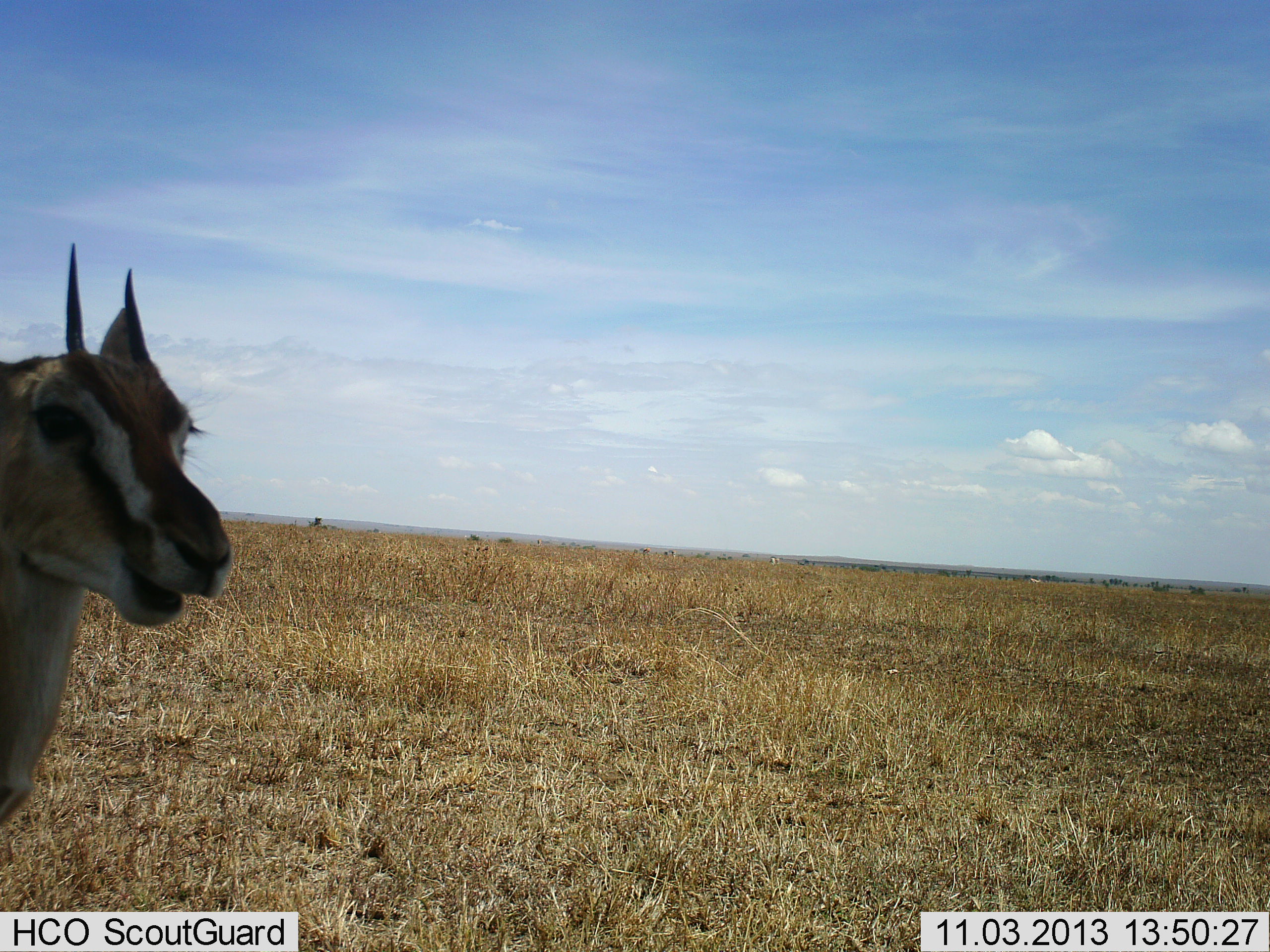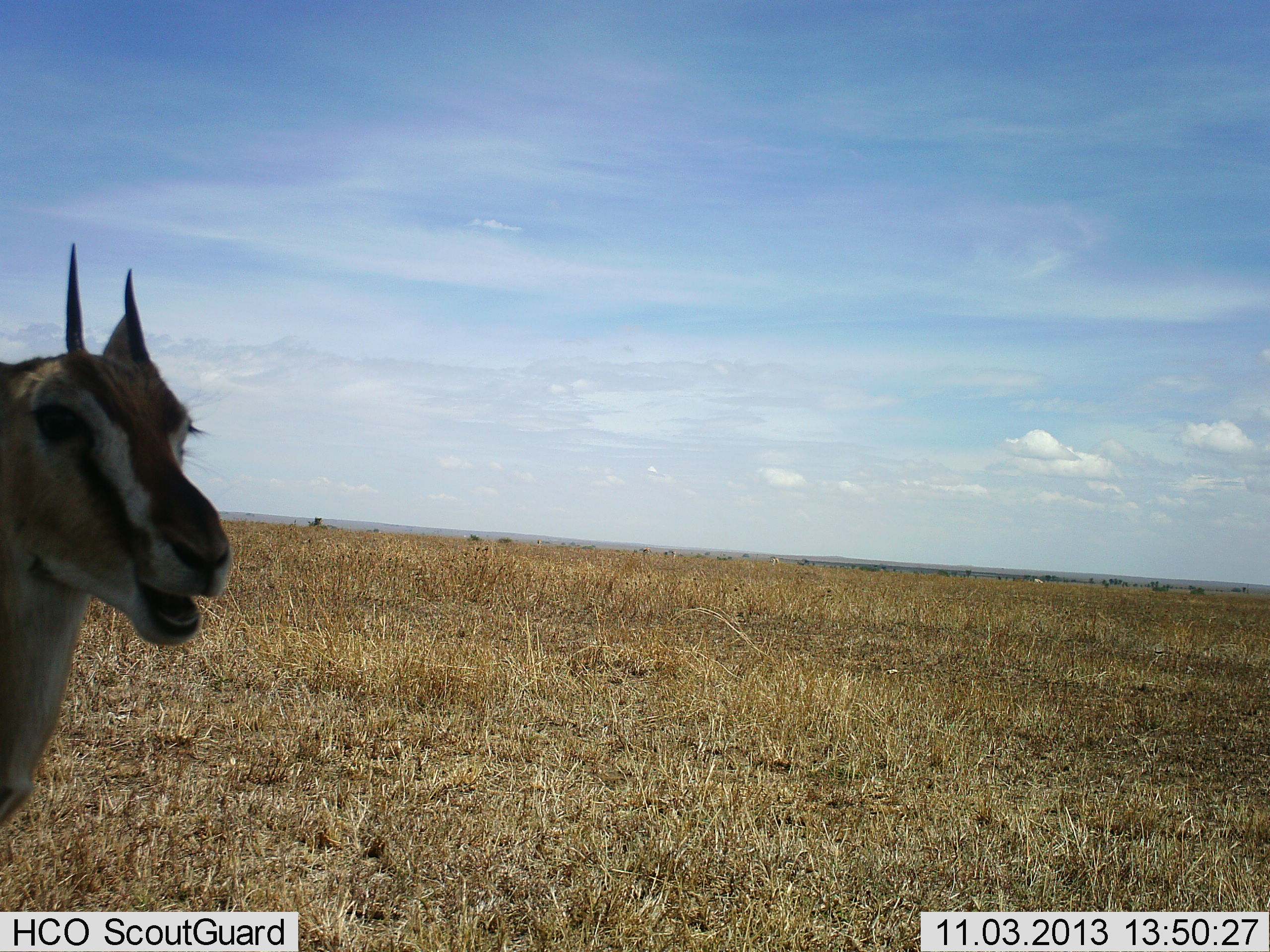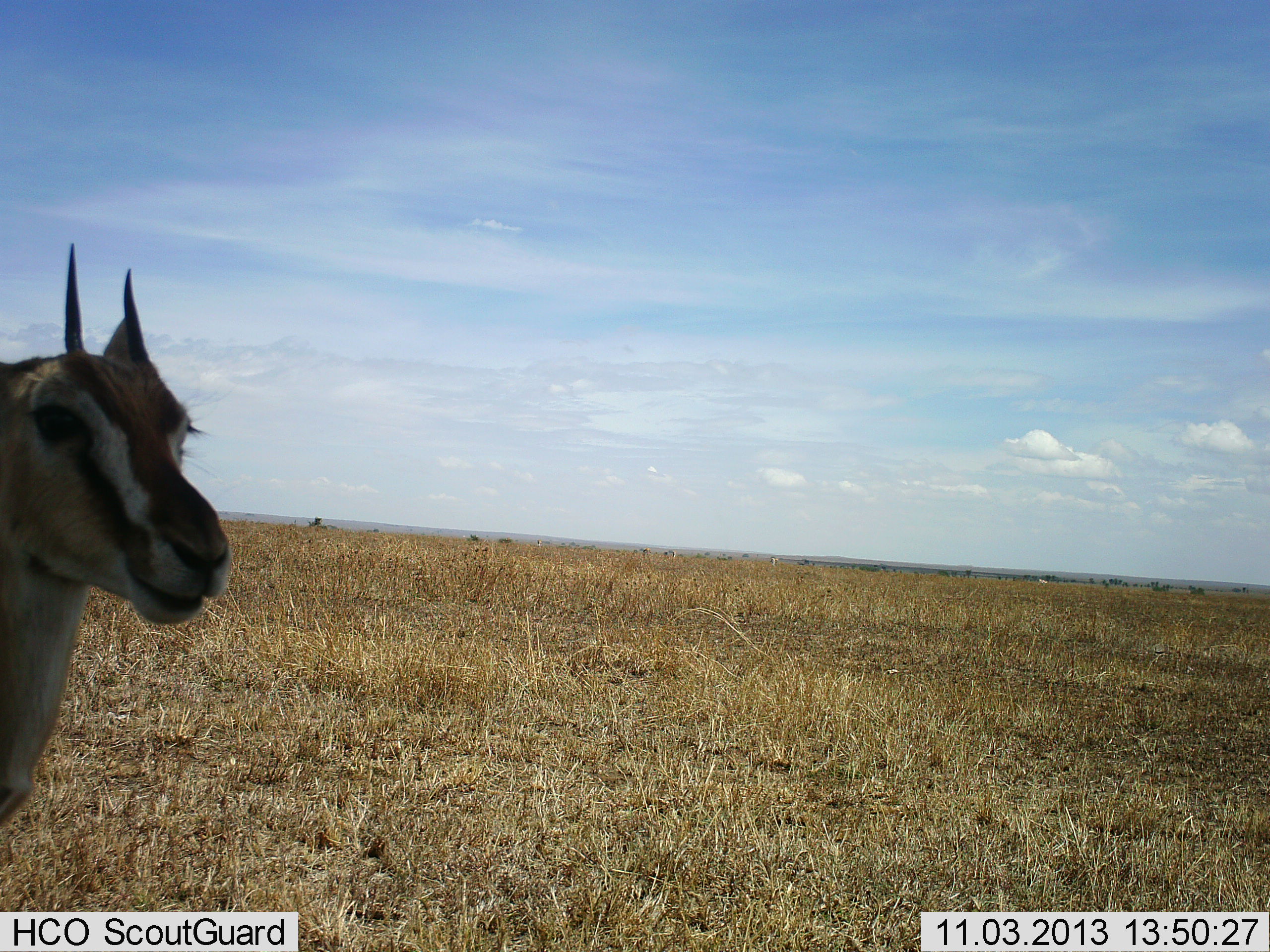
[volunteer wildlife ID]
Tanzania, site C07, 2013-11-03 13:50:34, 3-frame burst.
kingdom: Animalia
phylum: Chordata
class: Mammalia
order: Artiodactyla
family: Bovidae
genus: Eudorcas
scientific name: Eudorcas thomsonii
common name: thomson's gazelle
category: gazellethomsons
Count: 1.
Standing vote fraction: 50%.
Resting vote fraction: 0%.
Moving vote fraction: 0%.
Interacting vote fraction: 0%.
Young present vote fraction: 0%.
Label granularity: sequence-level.